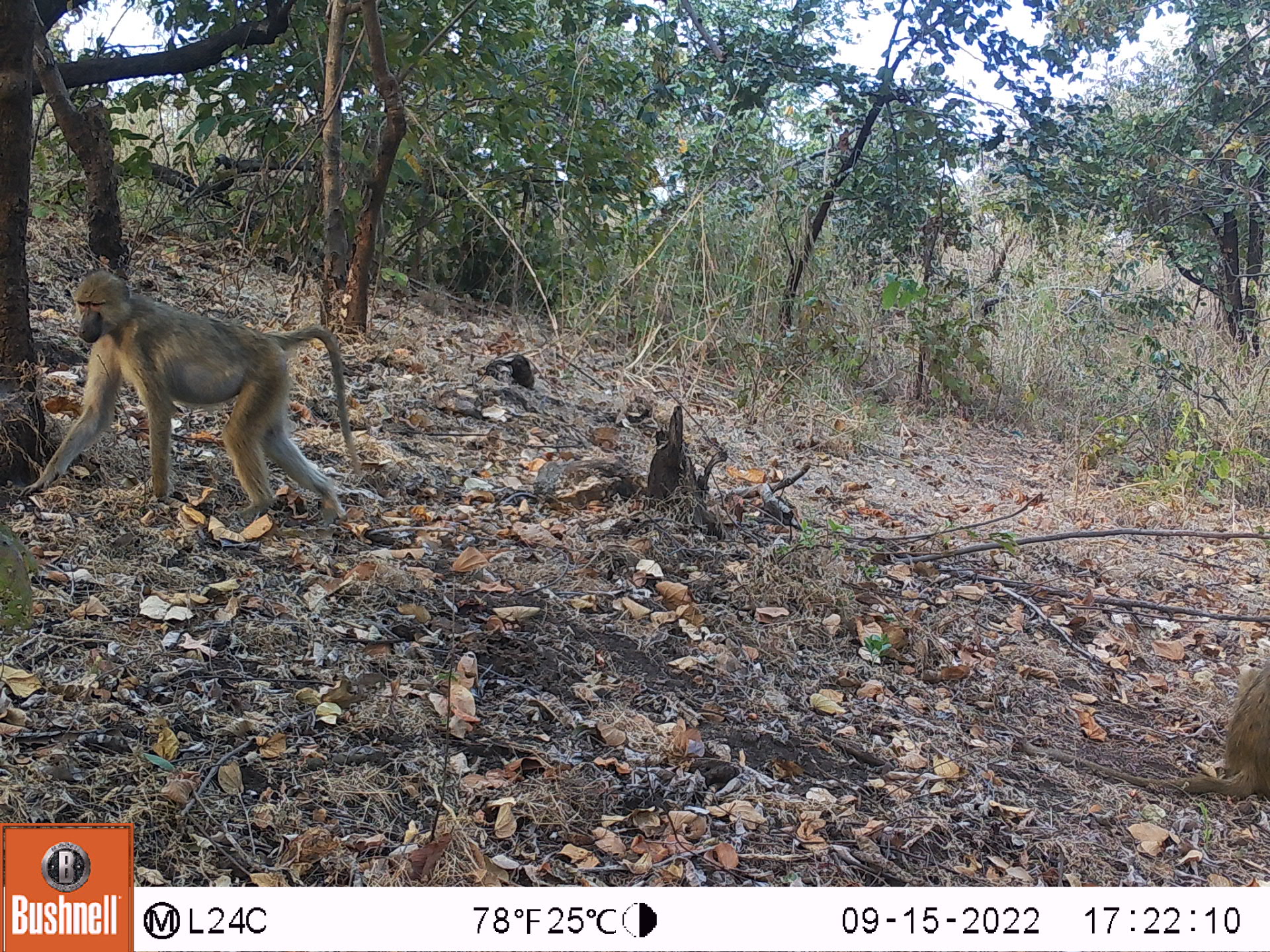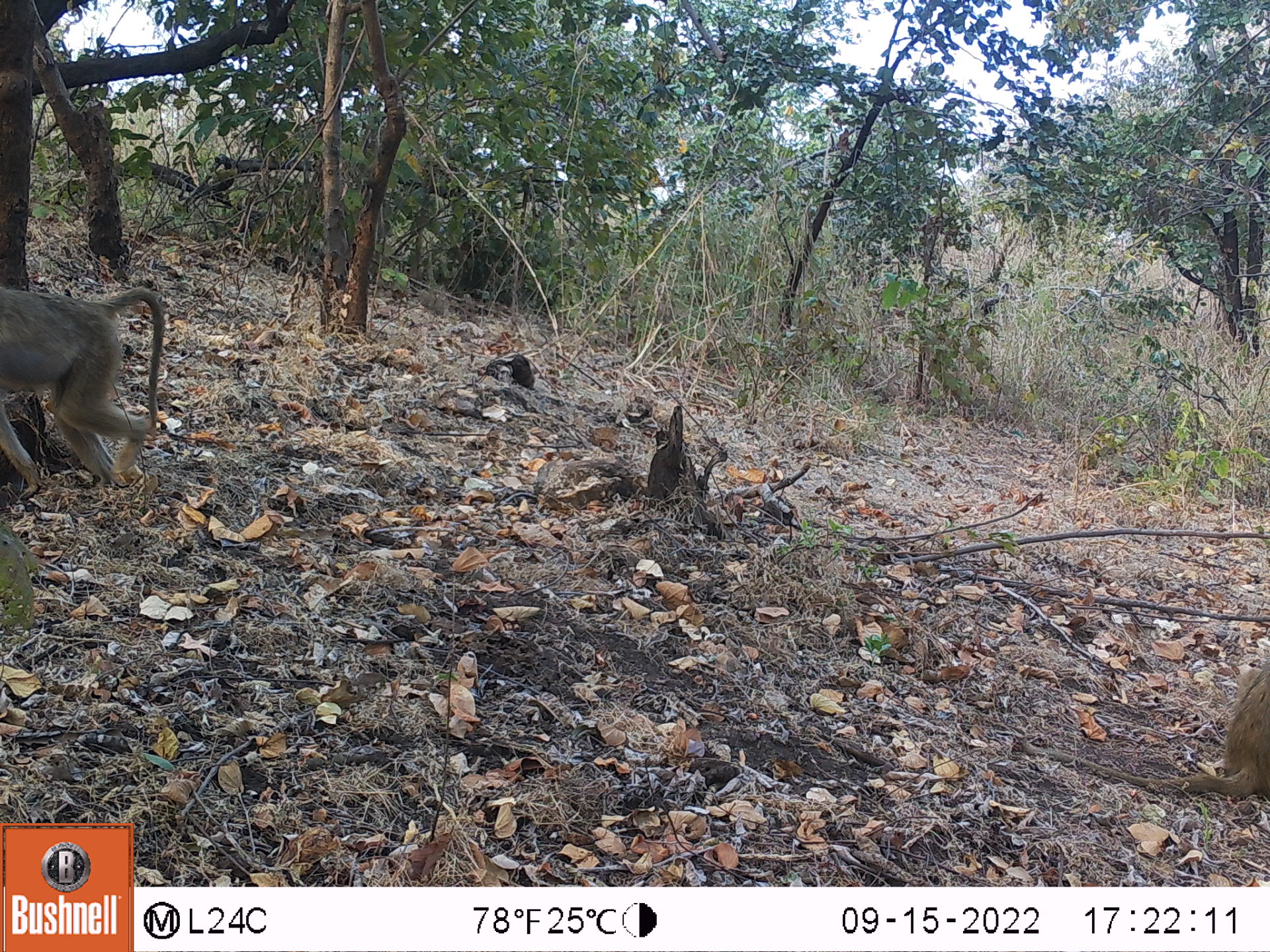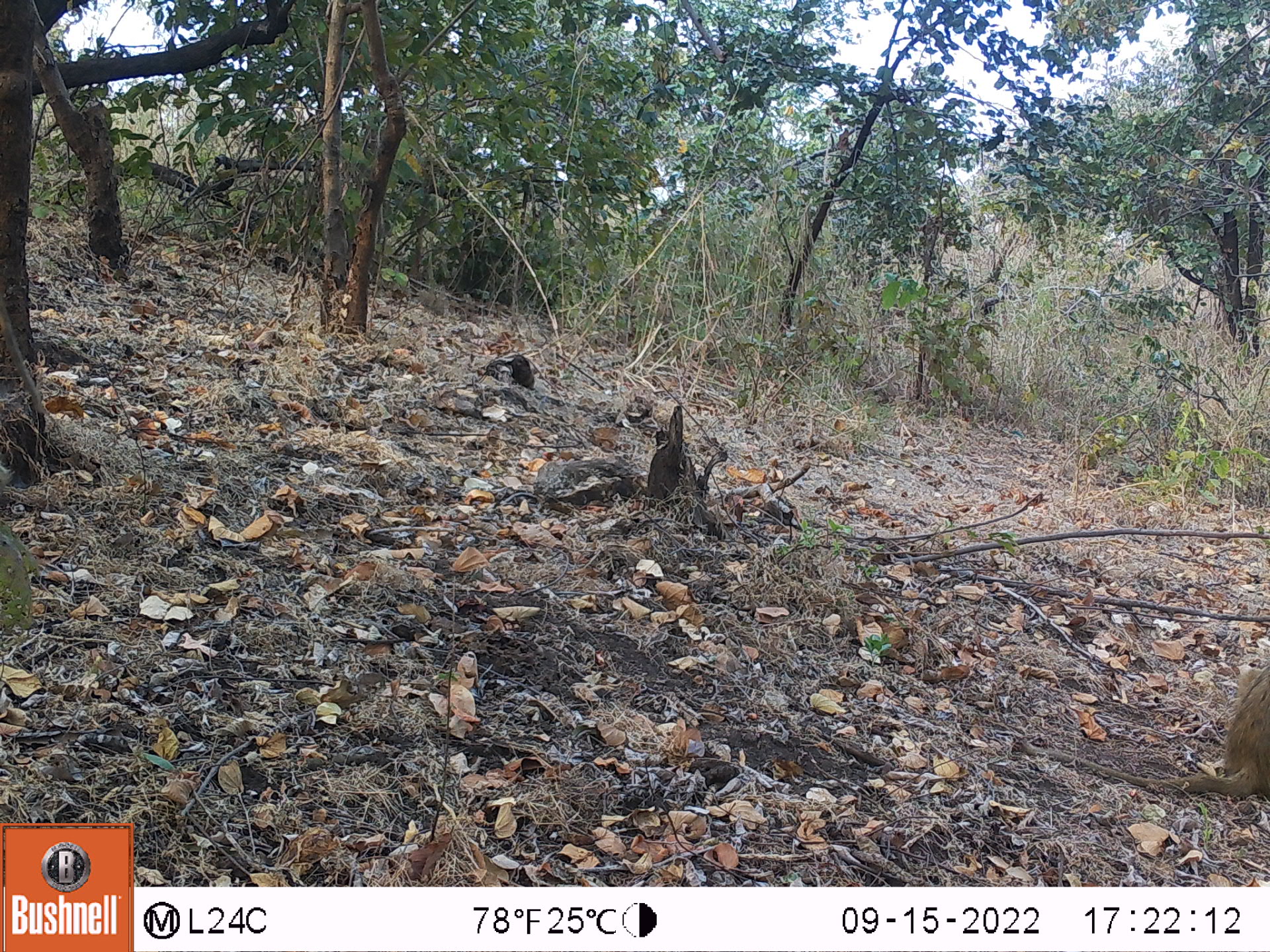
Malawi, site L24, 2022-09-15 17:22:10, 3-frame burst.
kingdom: Animalia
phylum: Chordata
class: Mammalia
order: Primates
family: Cercopithecidae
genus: Papio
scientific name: Papio cynocephalus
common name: yellow baboon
Yellow baboon (Papio cynocephalus), count 2.